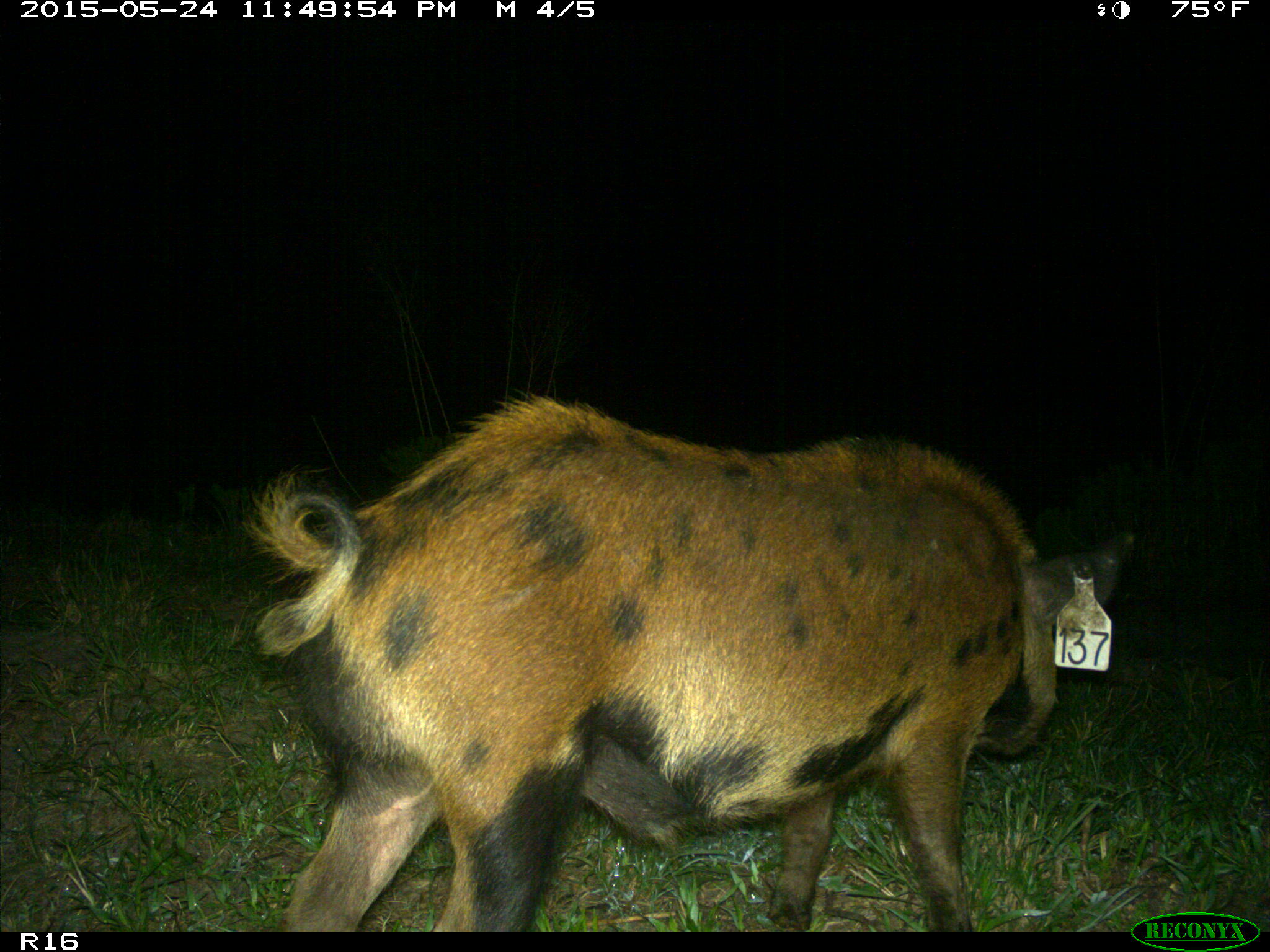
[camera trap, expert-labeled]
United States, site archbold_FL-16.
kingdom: Animalia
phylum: Chordata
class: Mammalia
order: Artiodactyla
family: Suidae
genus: Sus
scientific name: Sus scrofa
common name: wild boar